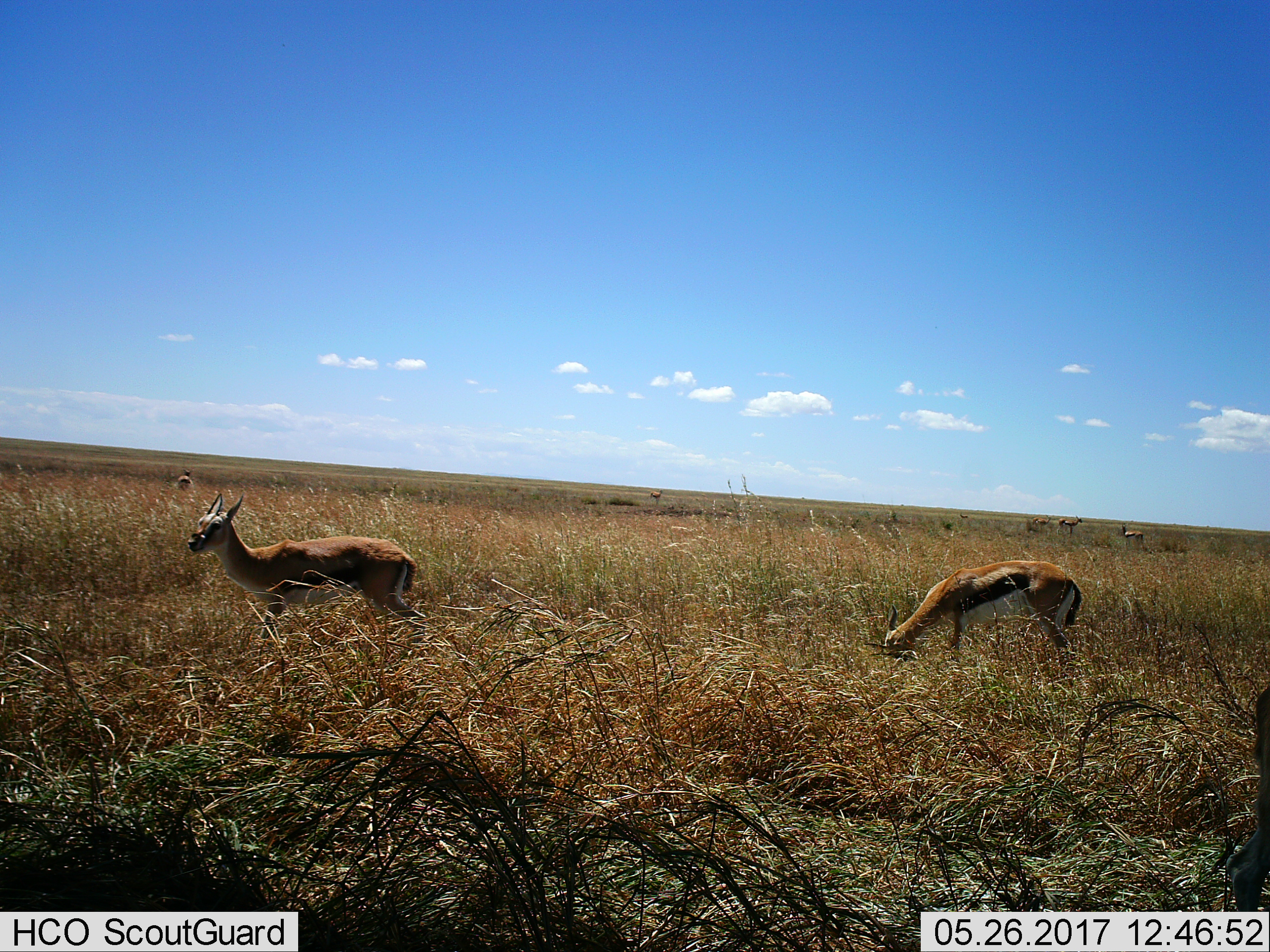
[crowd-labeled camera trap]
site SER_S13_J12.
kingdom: Animalia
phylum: Chordata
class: Mammalia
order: Artiodactyla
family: Bovidae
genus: Eudorcas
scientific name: Eudorcas thomsonii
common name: thomson's gazelle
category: gazellethomsons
Gazellethomsons (thomson's gazelle) (Eudorcas thomsonii), count 2. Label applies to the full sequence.